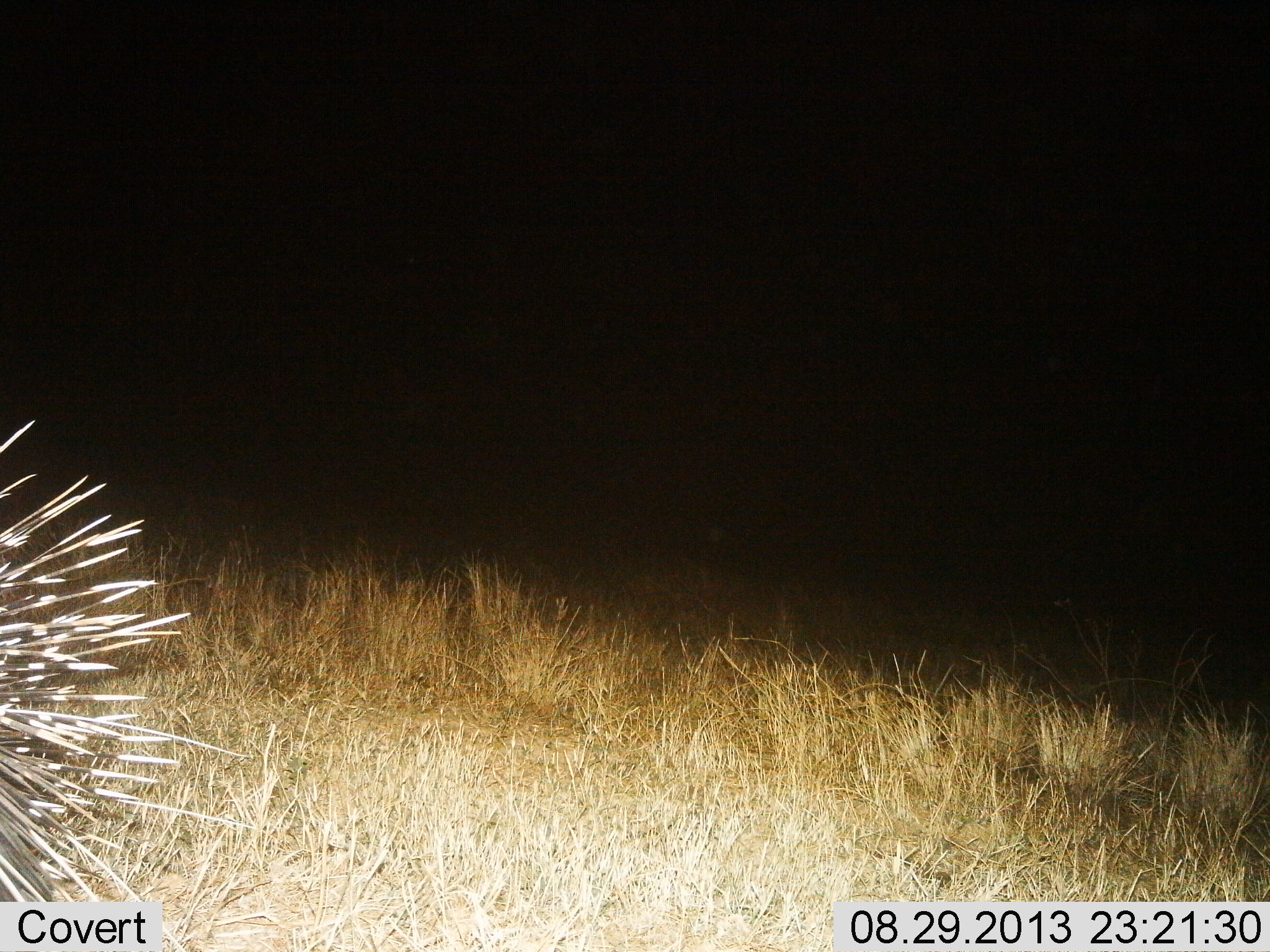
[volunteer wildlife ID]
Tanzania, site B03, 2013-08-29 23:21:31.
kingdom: Animalia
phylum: Chordata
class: Mammalia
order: Rodentia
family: Hystricidae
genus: Hystrix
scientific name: Hystrix cristata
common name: crested porcupine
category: porcupine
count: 1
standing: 67%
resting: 4%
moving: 29%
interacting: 0%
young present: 0%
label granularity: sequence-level